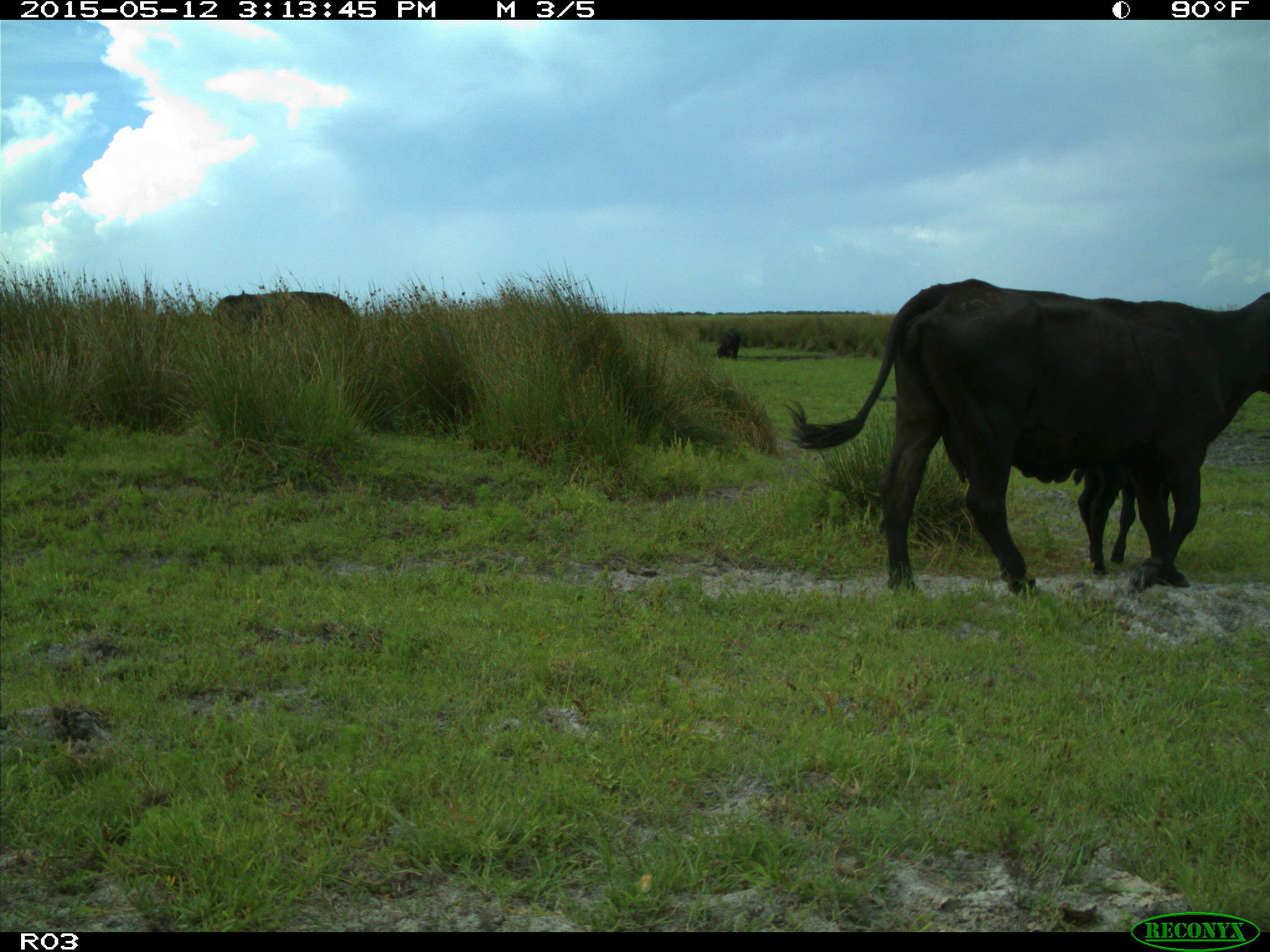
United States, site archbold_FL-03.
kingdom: Animalia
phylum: Chordata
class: Mammalia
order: Artiodactyla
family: Bovidae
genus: Bos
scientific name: Bos taurus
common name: domestic cow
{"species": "Bos taurus (domestic cow)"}